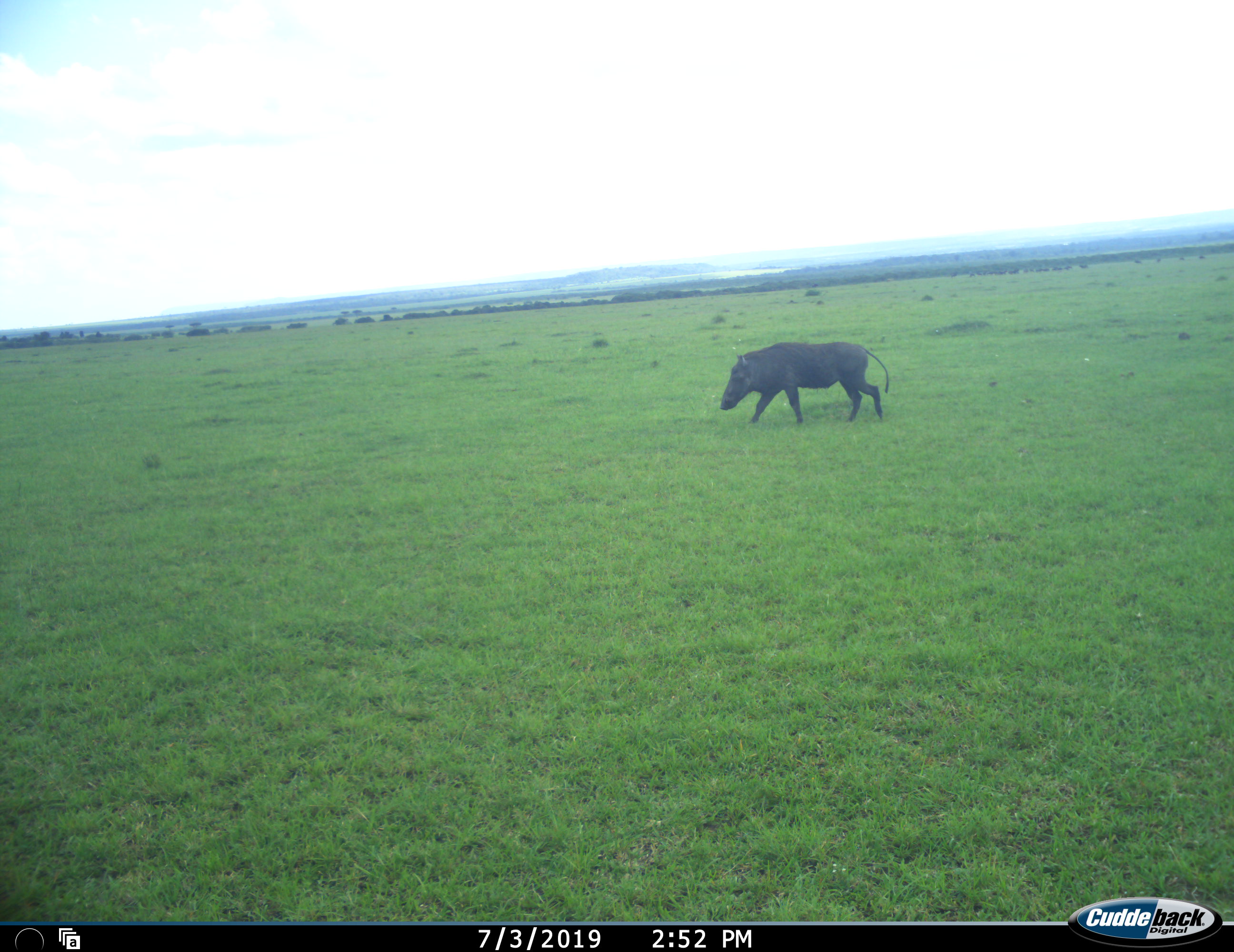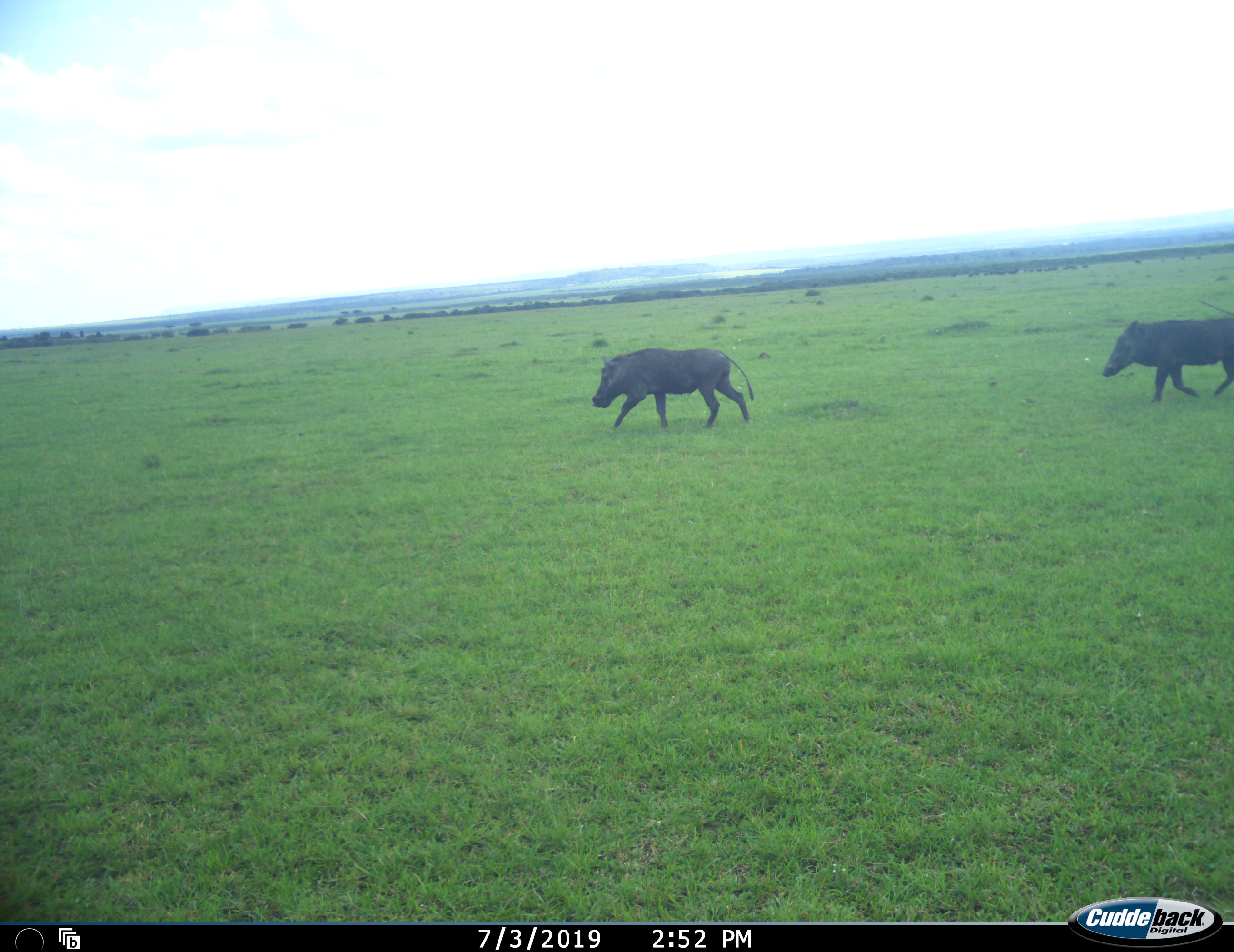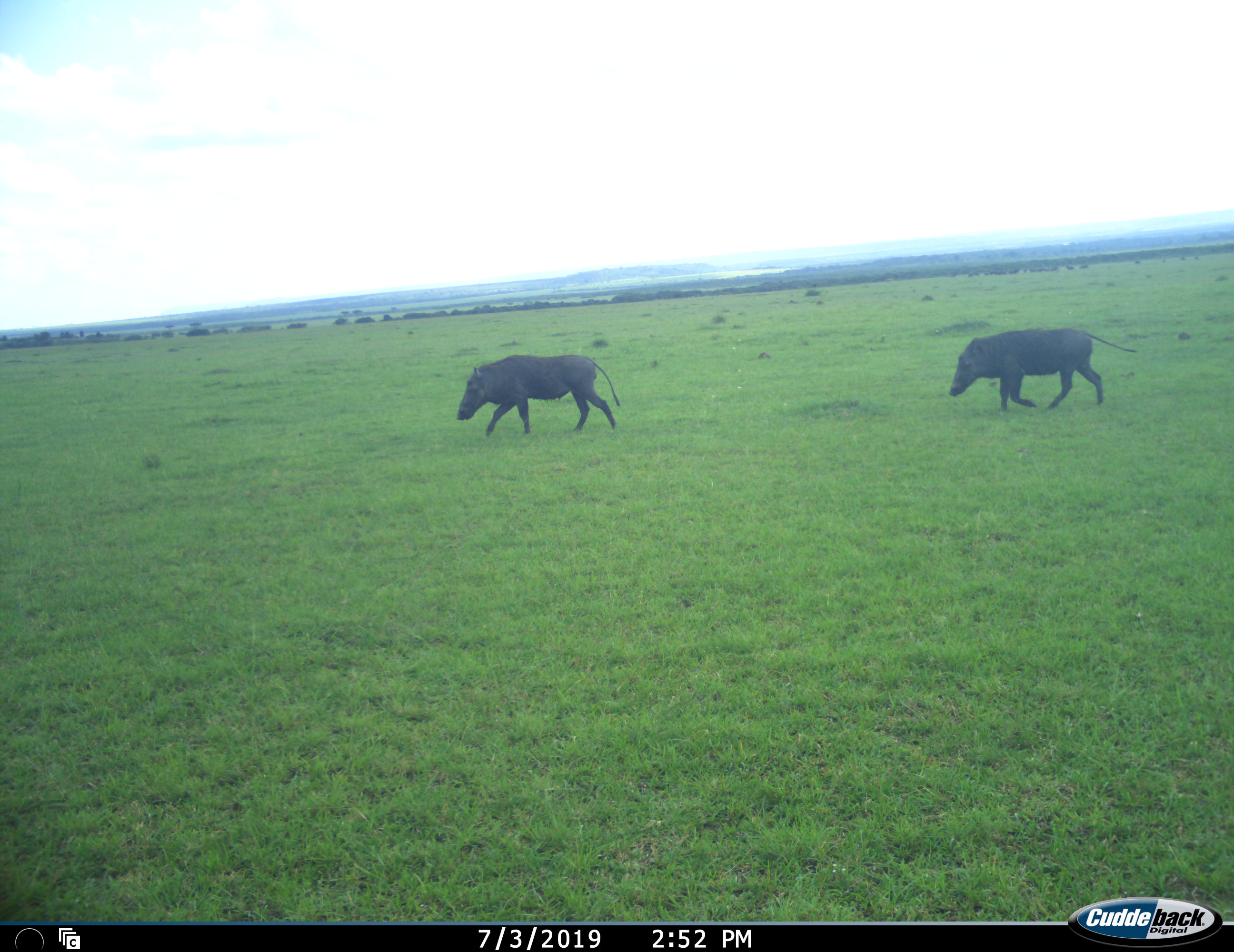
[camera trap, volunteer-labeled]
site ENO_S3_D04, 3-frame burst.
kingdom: Animalia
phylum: Chordata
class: Mammalia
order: Artiodactyla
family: Suidae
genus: Phacochoerus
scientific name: Phacochoerus africanus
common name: warthog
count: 2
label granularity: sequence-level